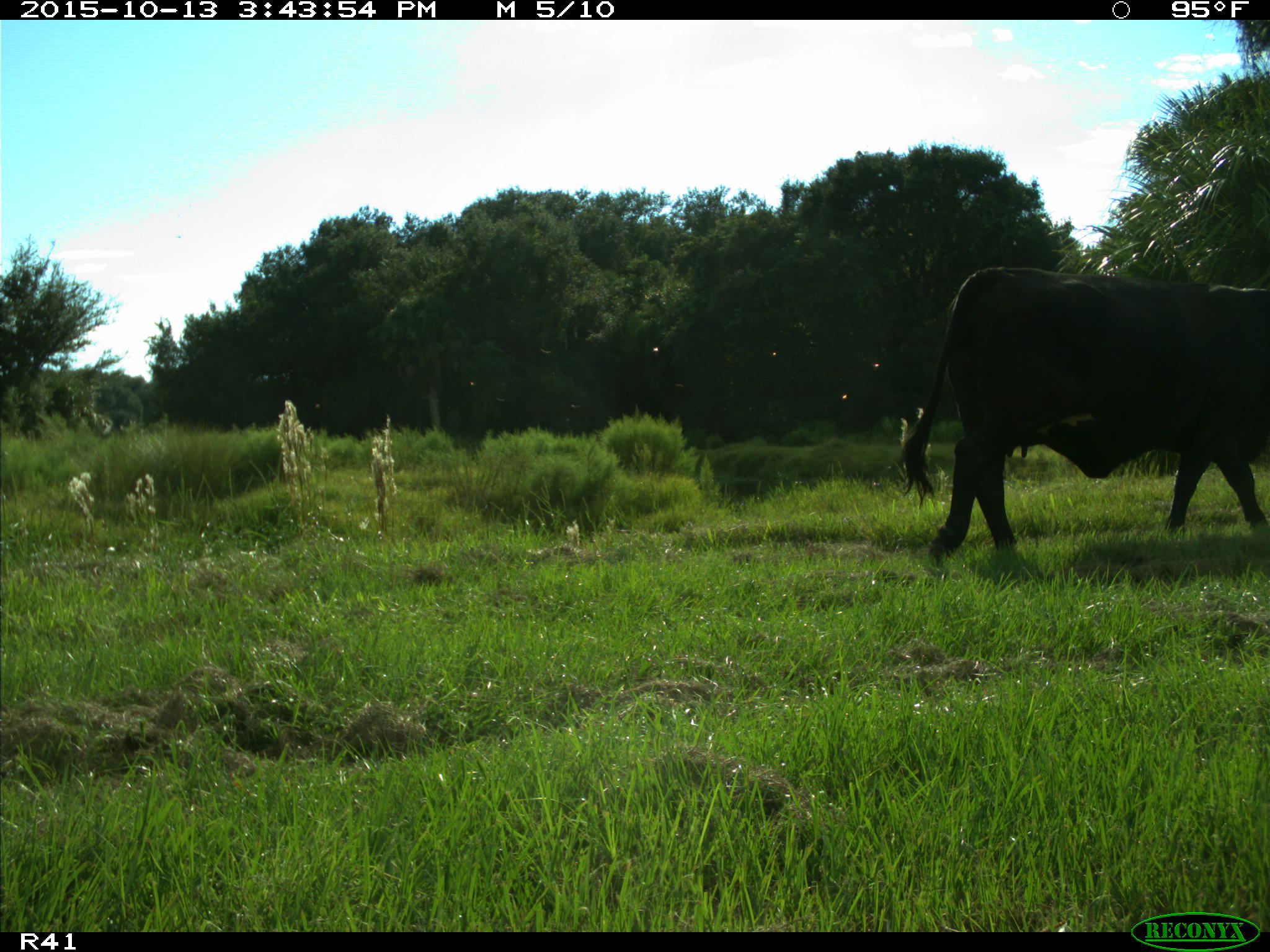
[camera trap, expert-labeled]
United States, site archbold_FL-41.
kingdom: Animalia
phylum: Chordata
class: Mammalia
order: Artiodactyla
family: Bovidae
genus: Bos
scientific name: Bos taurus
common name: domestic cow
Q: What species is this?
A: Bos taurus (domestic cow).